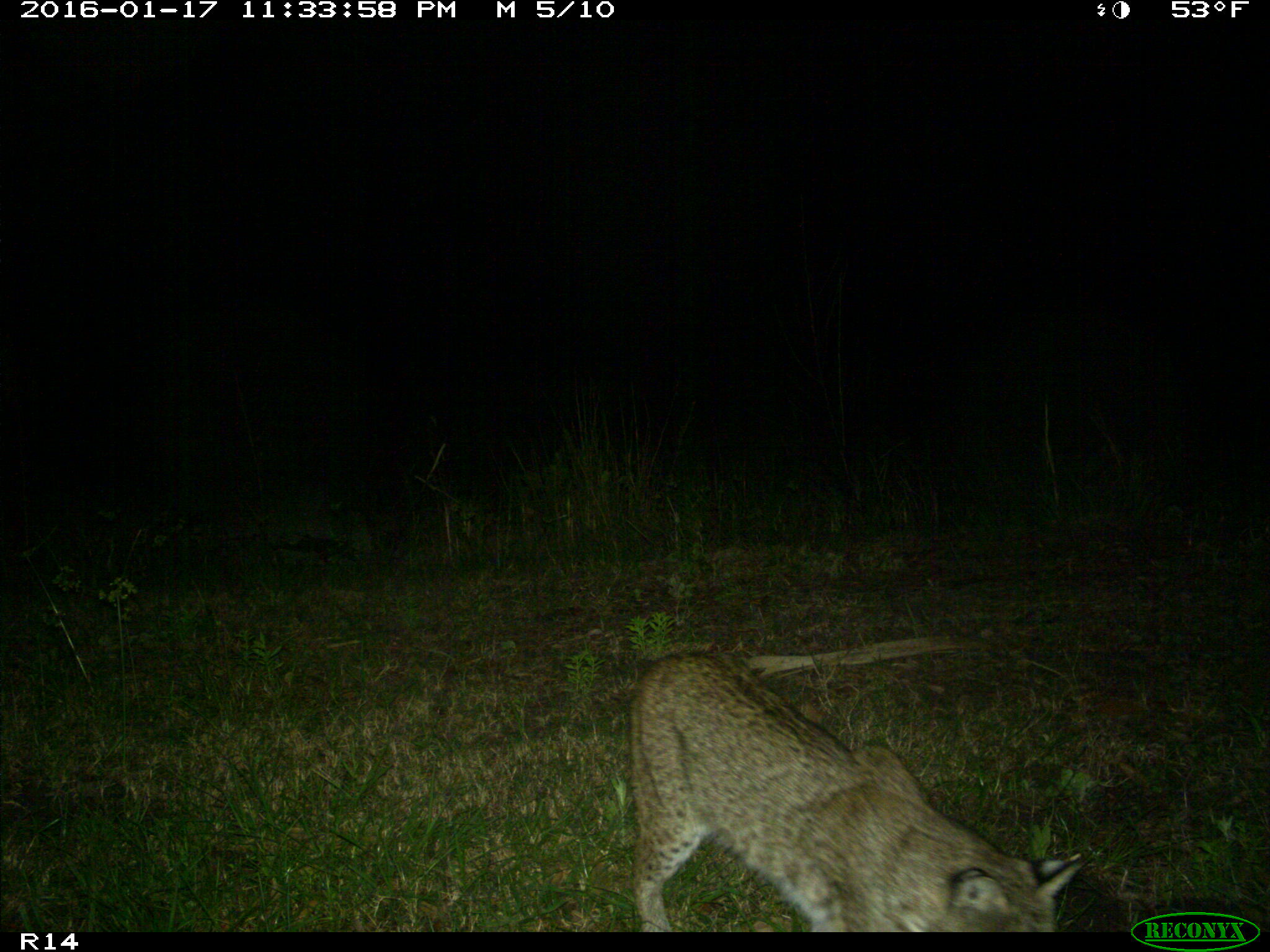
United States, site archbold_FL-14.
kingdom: Animalia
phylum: Chordata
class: Mammalia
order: Carnivora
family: Felidae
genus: Lynx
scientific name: Lynx rufus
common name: bobcat